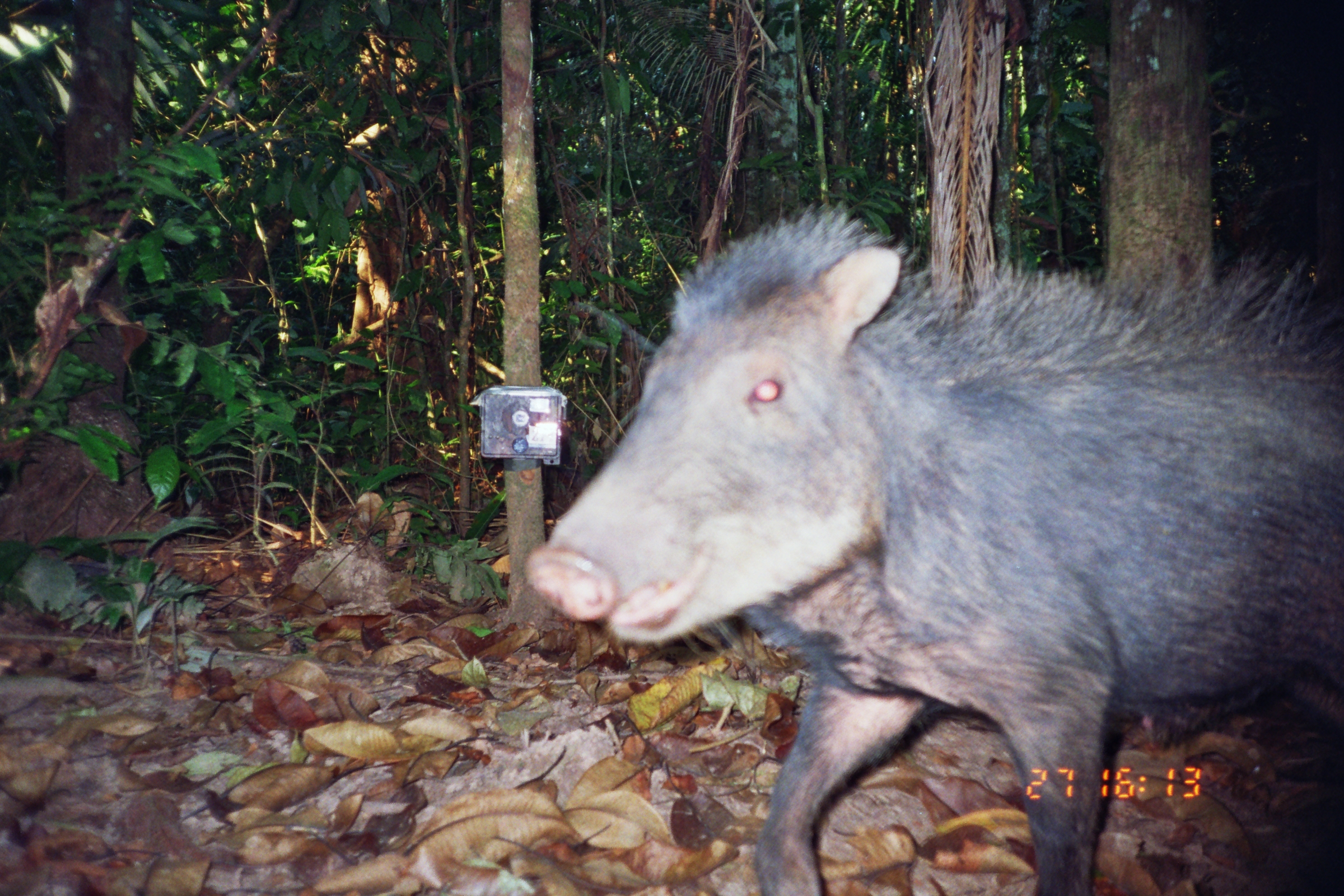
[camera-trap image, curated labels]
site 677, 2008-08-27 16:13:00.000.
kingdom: Animalia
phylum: Chordata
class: Mammalia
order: Artiodactyla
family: Tayassuidae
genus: Tayassu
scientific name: Tayassu pecari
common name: white-lipped peccary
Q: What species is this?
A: Tayassu pecari (white-lipped peccary).